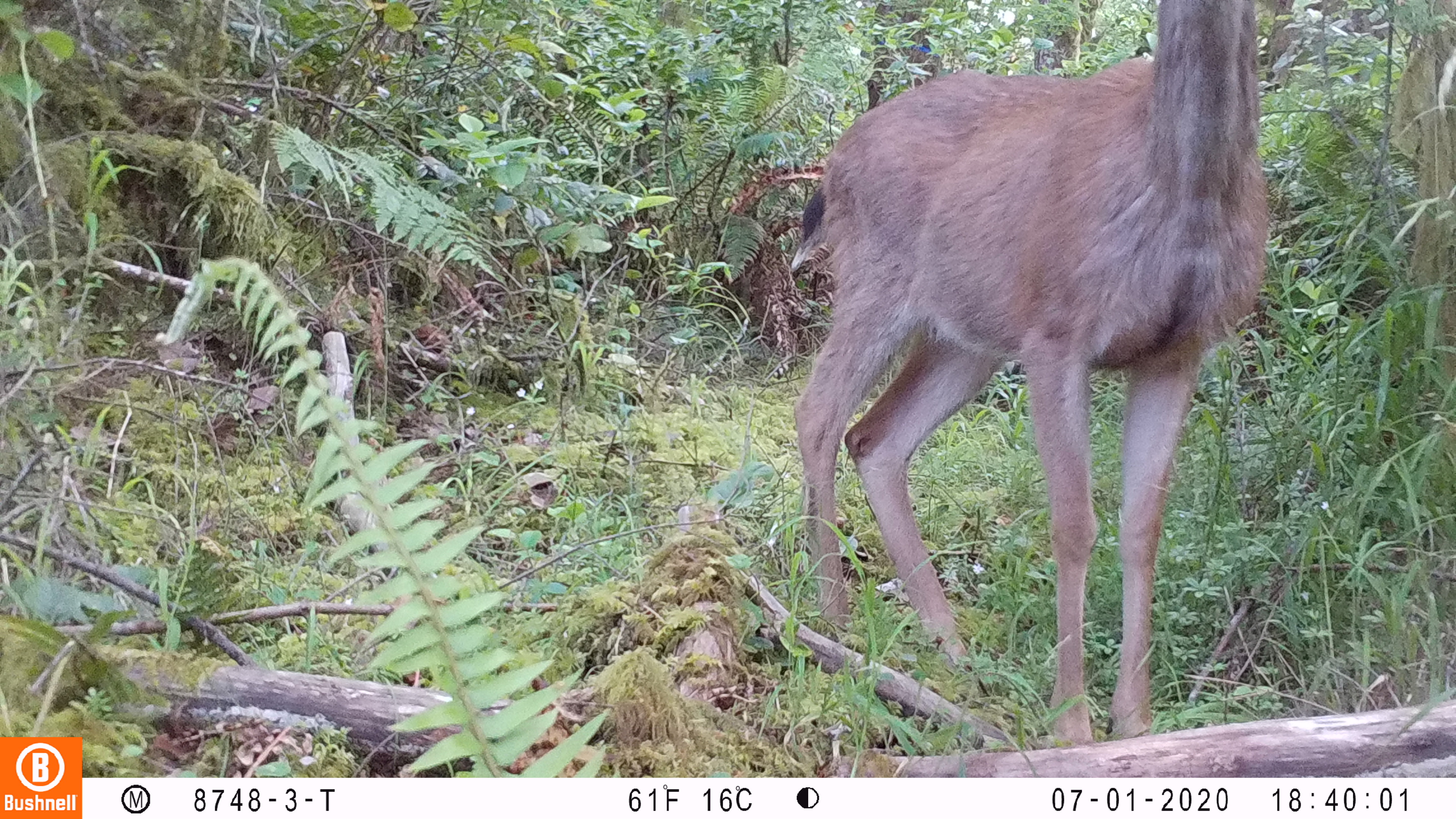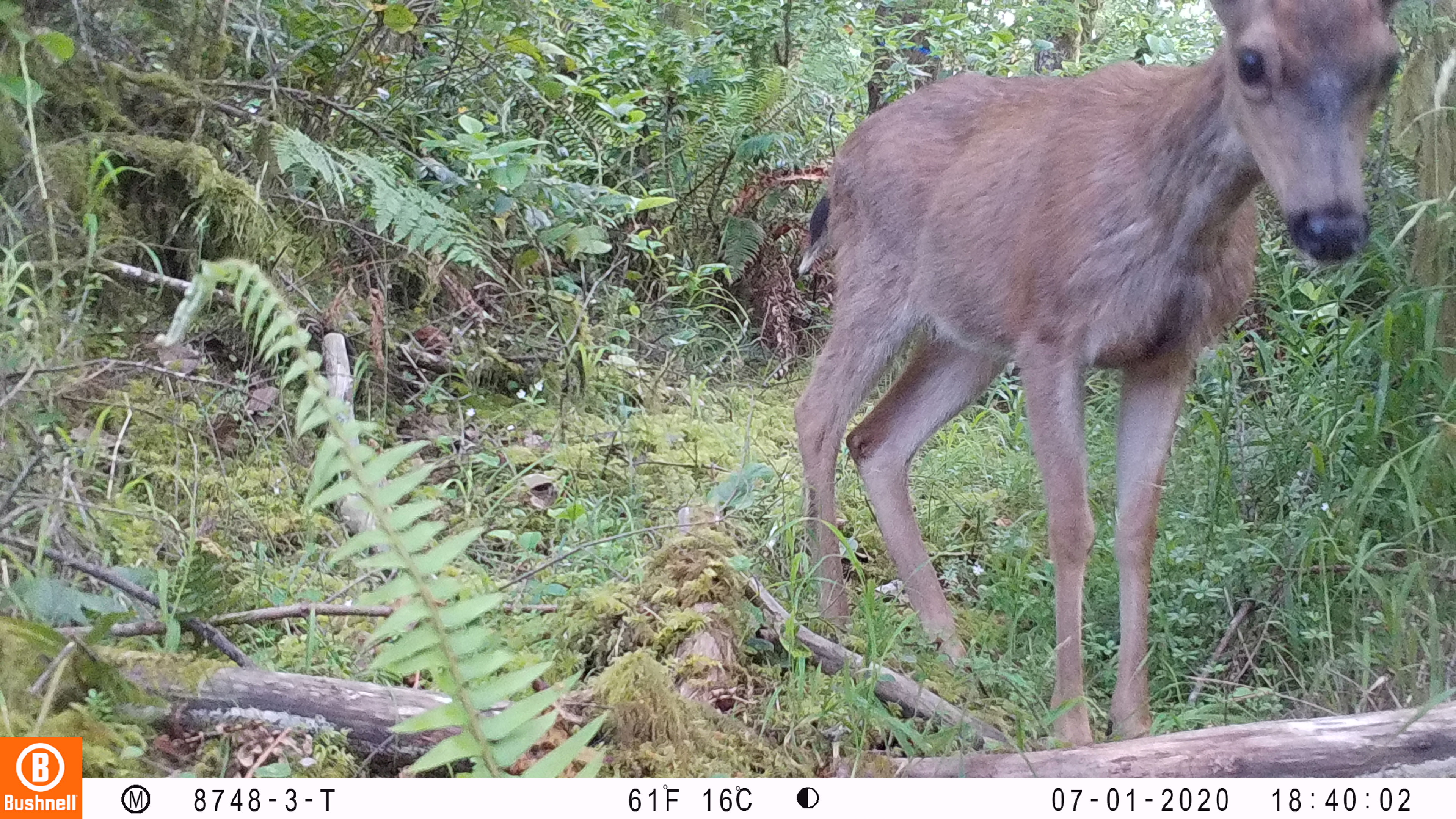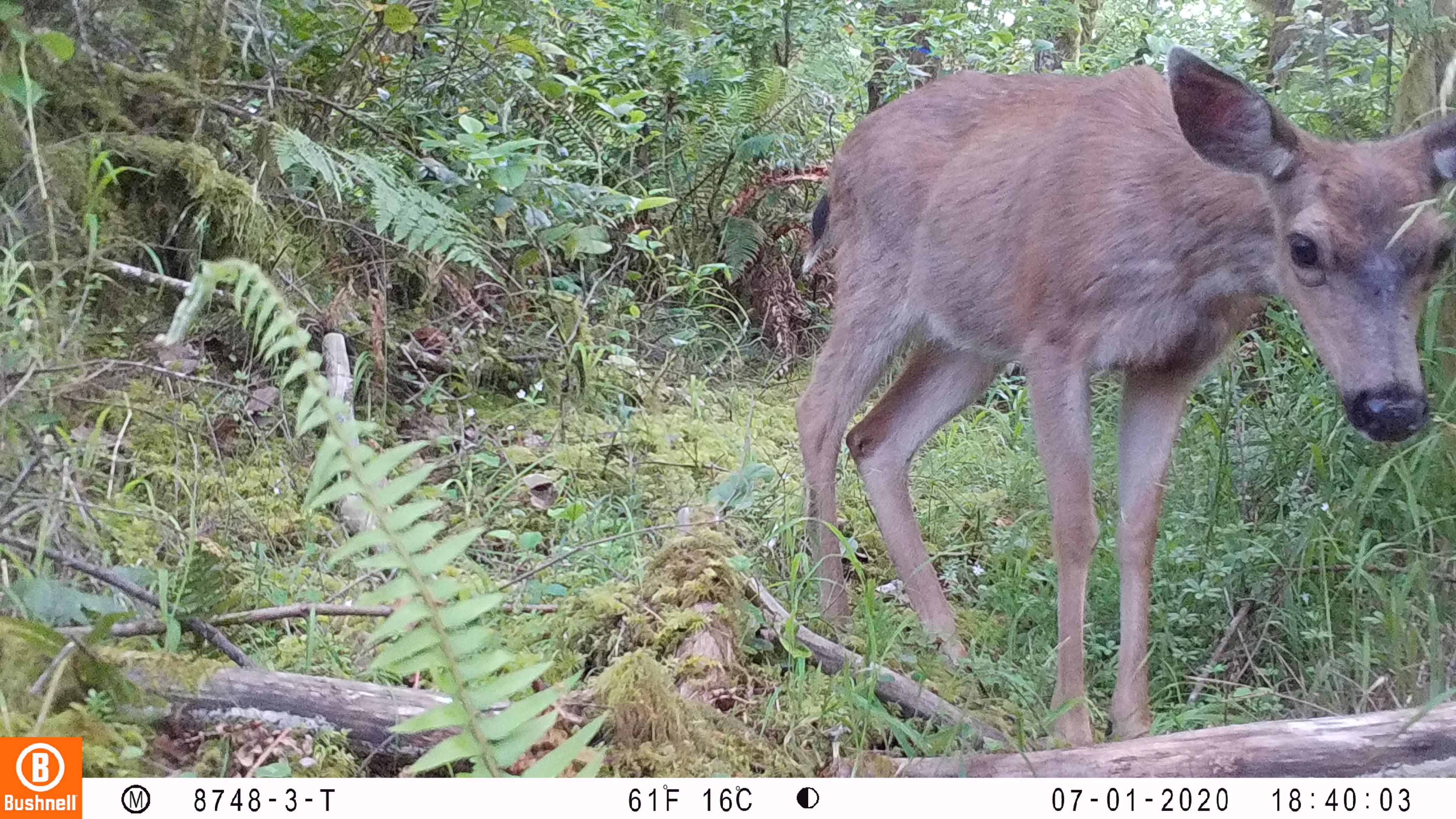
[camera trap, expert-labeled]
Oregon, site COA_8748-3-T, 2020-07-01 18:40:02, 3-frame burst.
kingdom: Animalia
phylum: Chordata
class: Mammalia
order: Artiodactyla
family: Cervidae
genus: Odocoileus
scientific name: Odocoileus hemionus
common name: black-tailed deer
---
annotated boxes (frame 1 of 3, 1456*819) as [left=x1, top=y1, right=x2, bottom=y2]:
black-tailed deer: [left=780, top=3, right=1267, bottom=744]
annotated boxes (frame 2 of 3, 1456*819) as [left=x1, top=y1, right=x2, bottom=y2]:
black-tailed deer: [left=781, top=2, right=1413, bottom=744]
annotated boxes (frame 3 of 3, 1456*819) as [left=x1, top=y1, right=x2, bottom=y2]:
black-tailed deer: [left=783, top=39, right=1453, bottom=742]